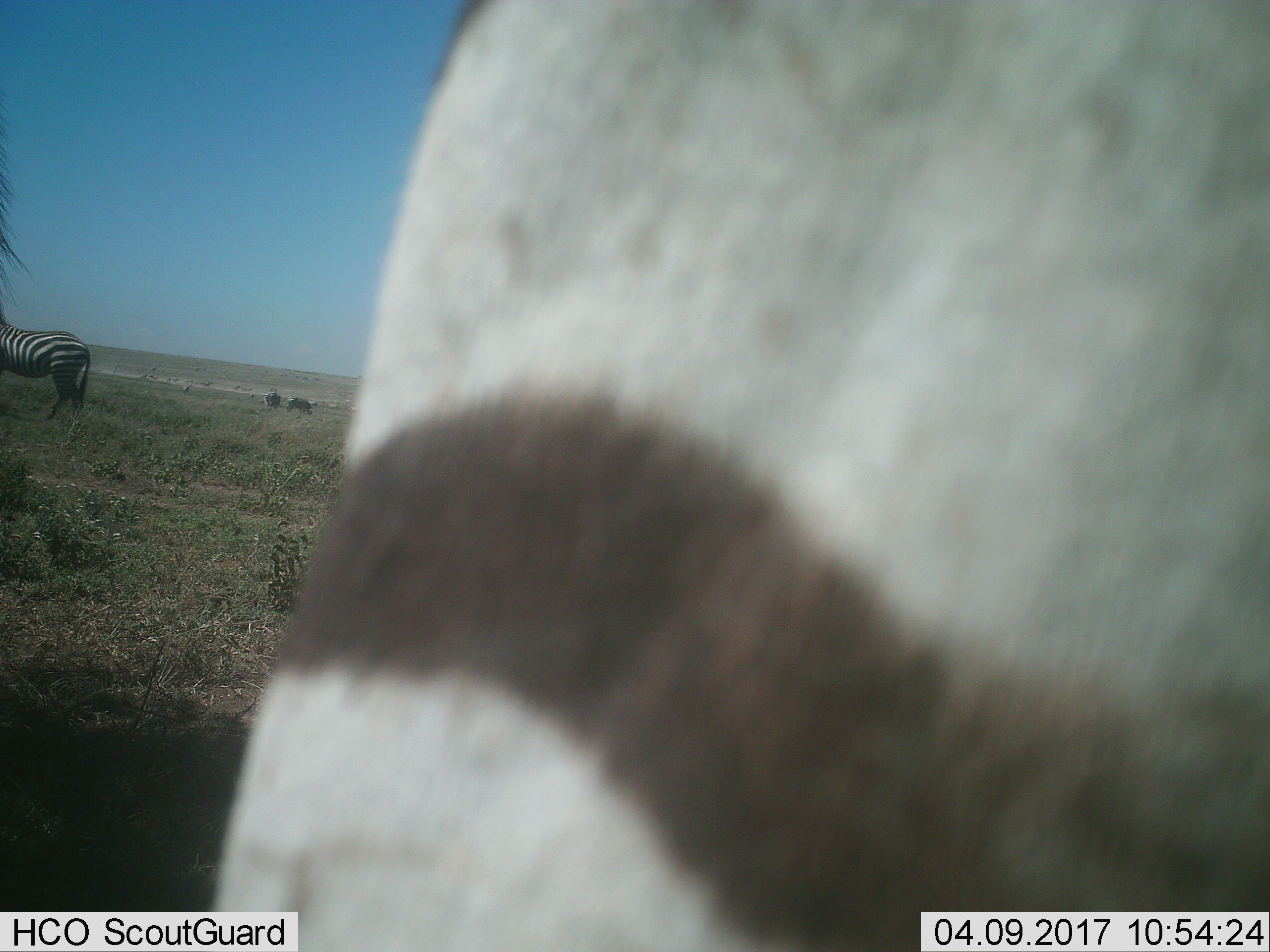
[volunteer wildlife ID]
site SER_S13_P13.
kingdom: Animalia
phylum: Chordata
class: Mammalia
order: Perissodactyla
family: Equidae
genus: Equus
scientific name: Equus quagga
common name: plains zebra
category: zebraplains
Zebraplains (plains zebra) (Equus quagga), count 4. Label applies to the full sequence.